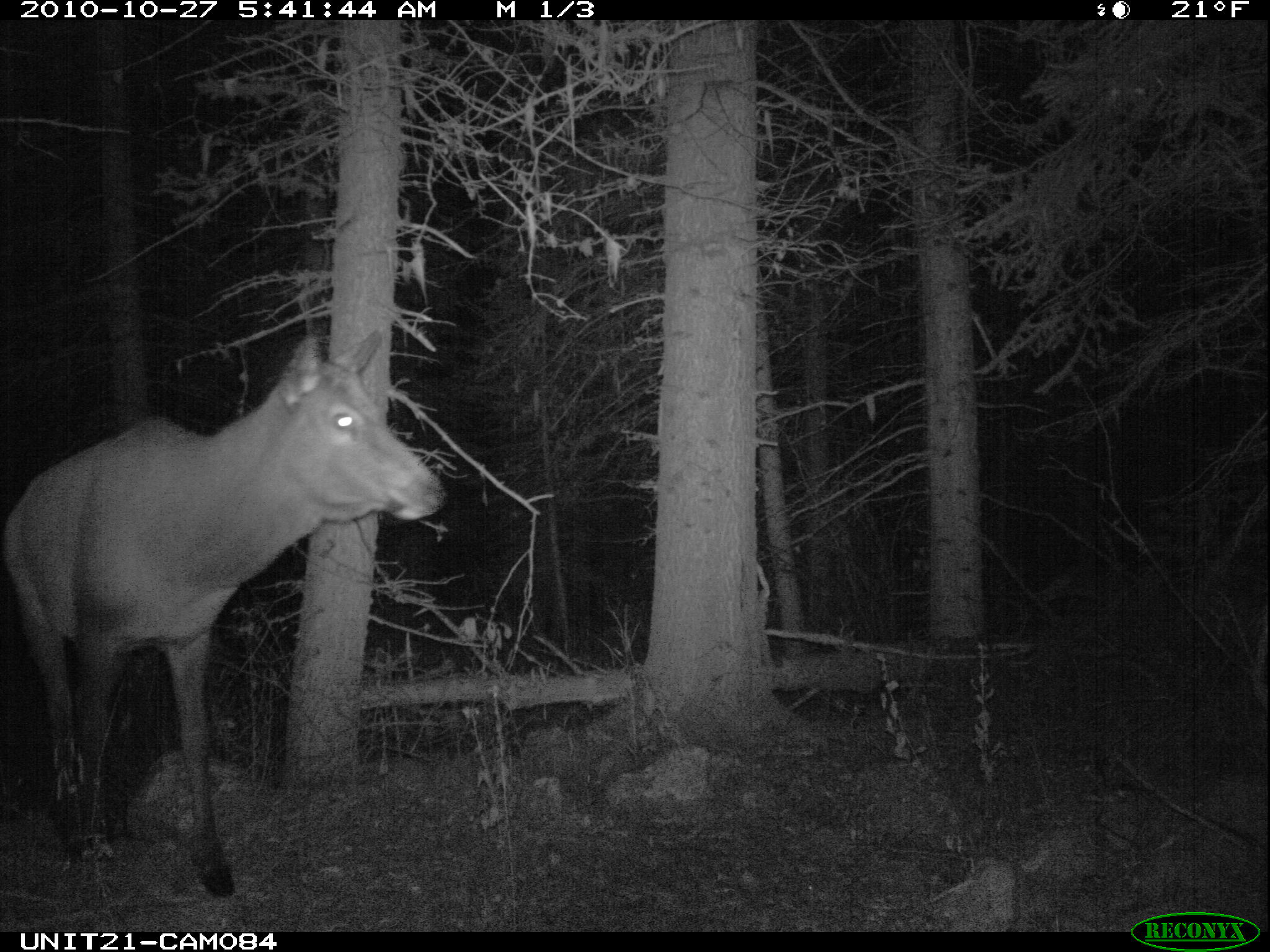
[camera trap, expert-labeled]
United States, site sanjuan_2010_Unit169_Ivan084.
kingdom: Animalia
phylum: Chordata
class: Mammalia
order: Artiodactyla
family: Cervidae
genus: Cervus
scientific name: Cervus elaphus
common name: red deer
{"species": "Cervus elaphus (red deer)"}